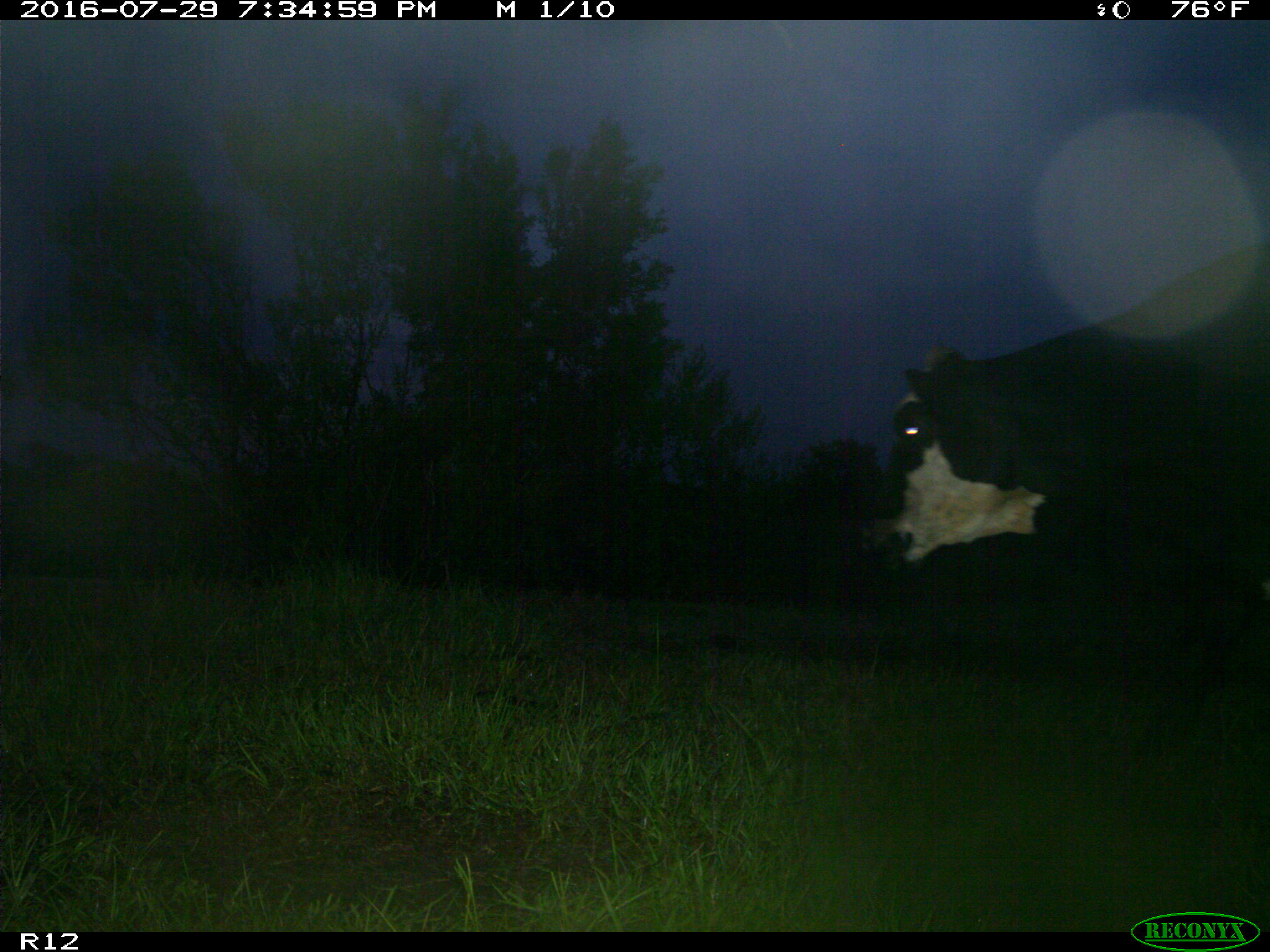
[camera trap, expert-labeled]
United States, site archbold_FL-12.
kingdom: Animalia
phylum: Chordata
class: Mammalia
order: Artiodactyla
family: Bovidae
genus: Bos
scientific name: Bos taurus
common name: domestic cow